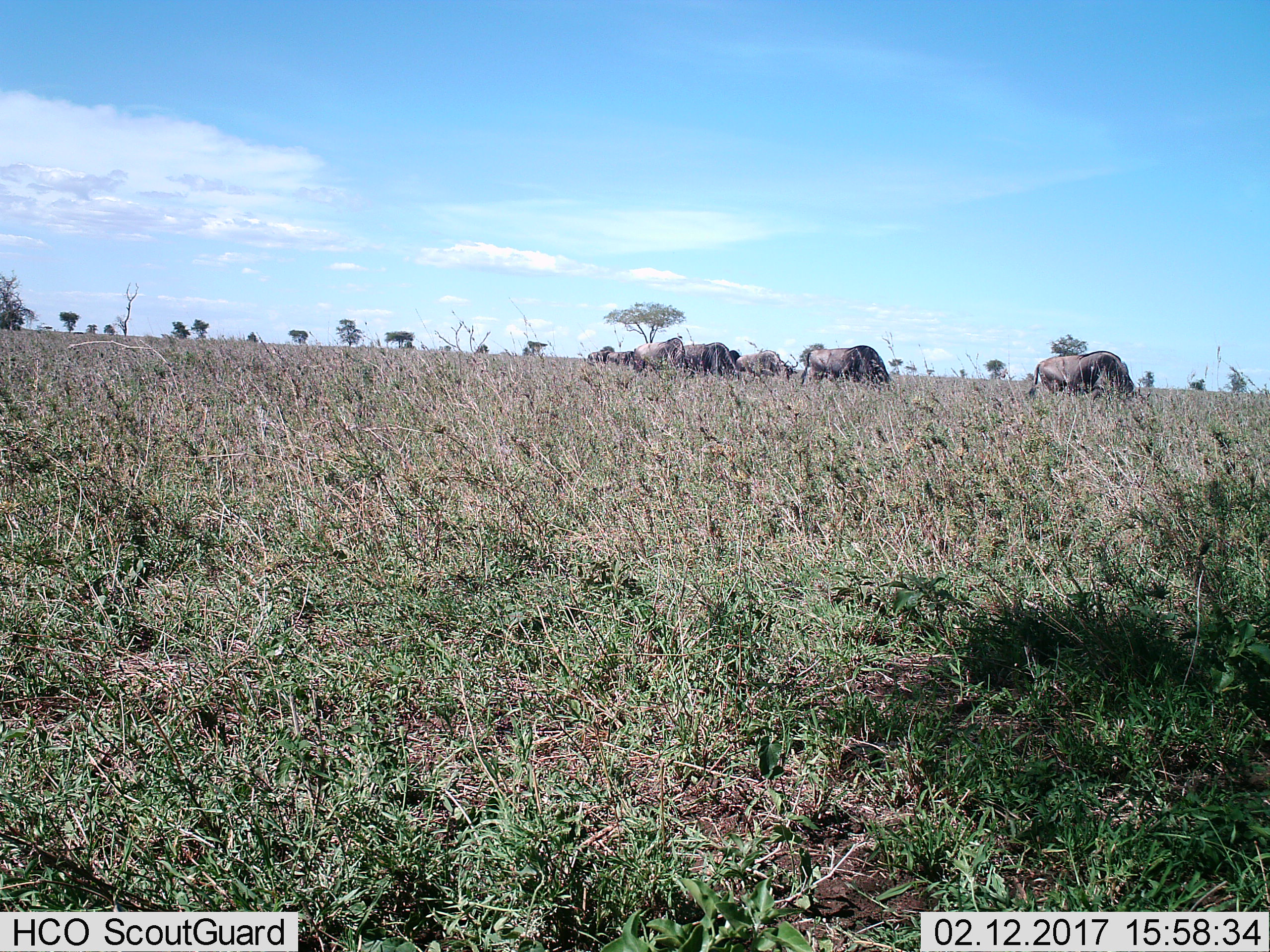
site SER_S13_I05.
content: unidentified animal